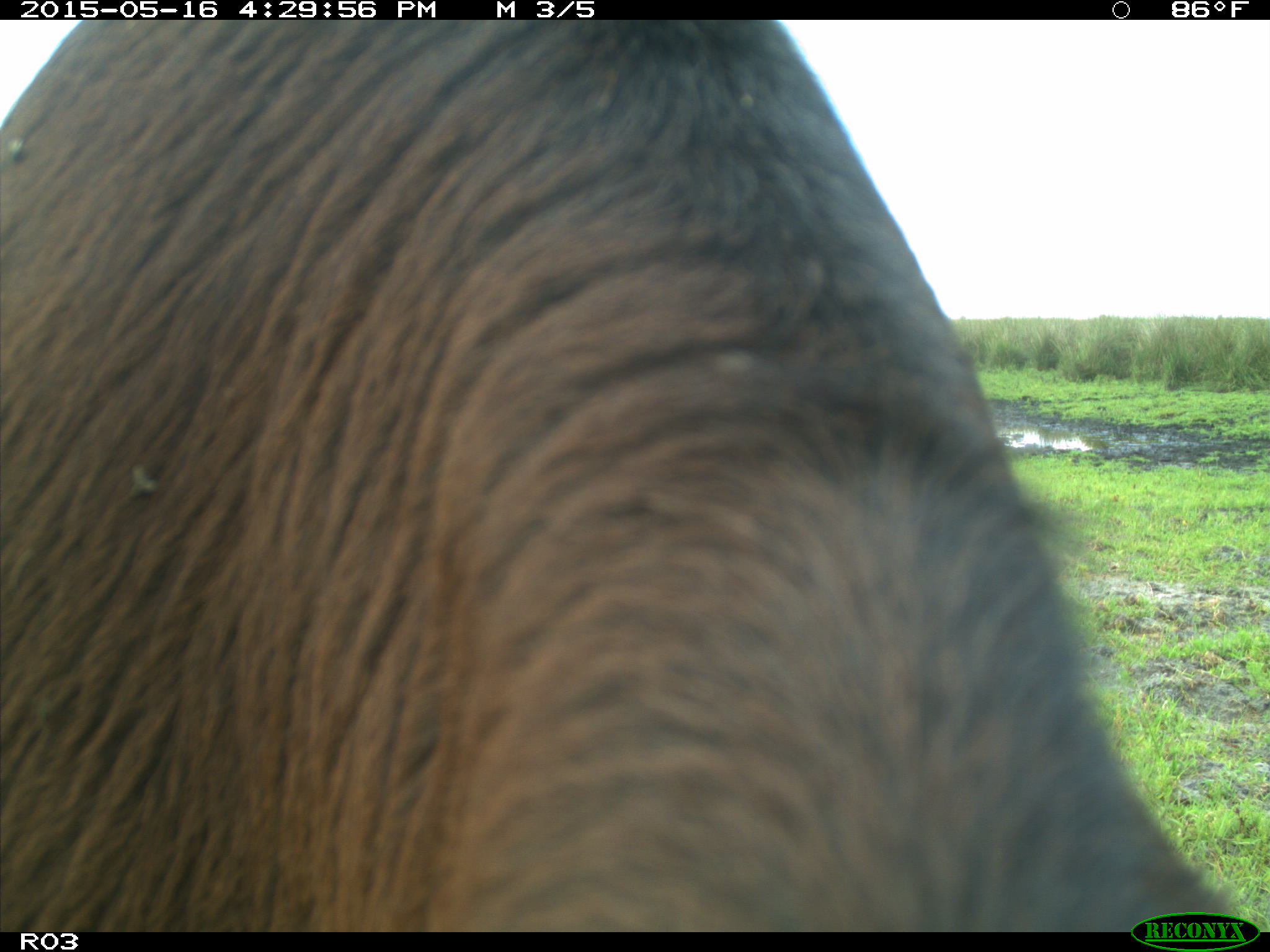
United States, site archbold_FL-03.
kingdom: Animalia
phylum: Chordata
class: Mammalia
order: Artiodactyla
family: Bovidae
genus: Bos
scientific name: Bos taurus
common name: domestic cow